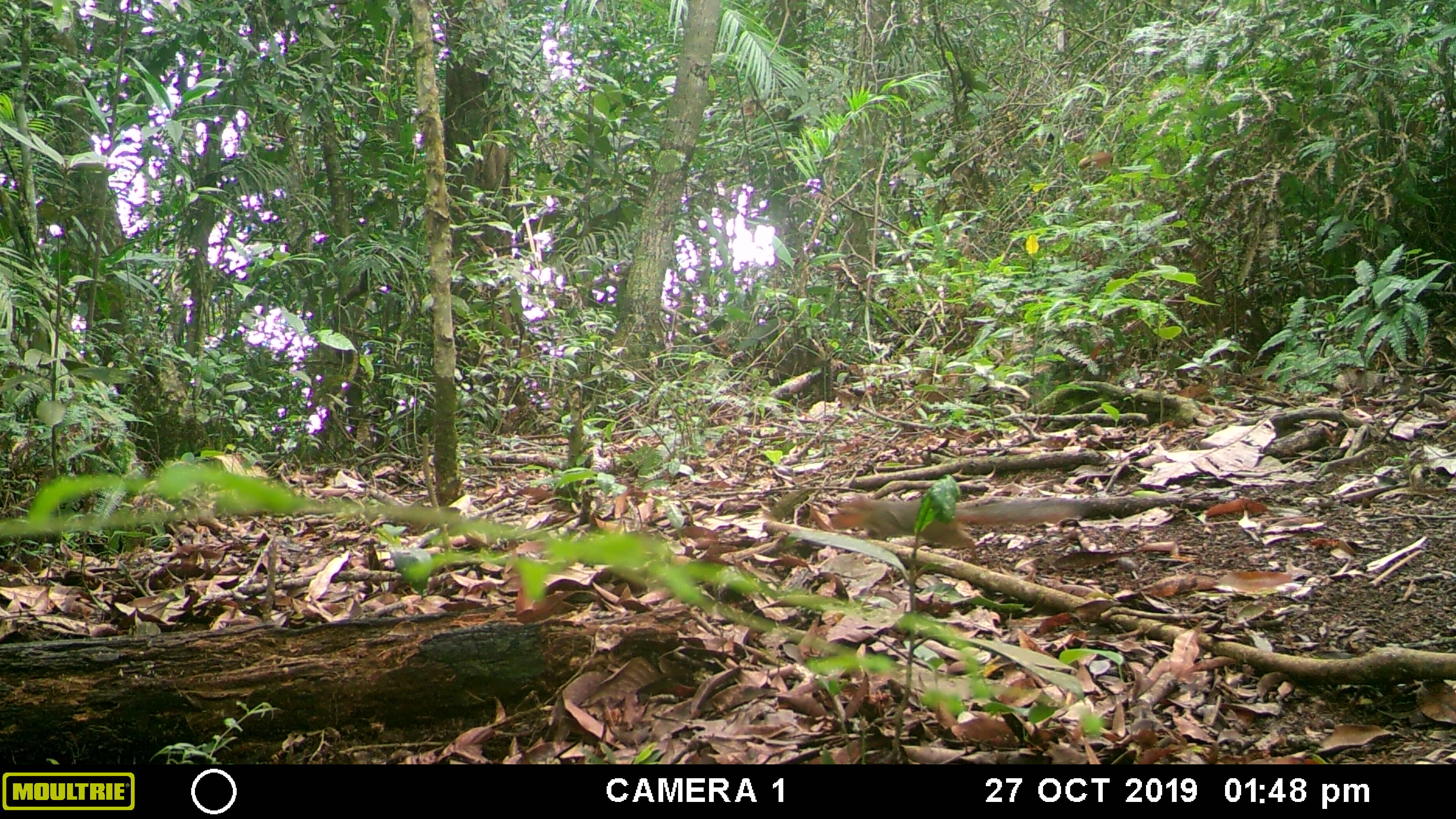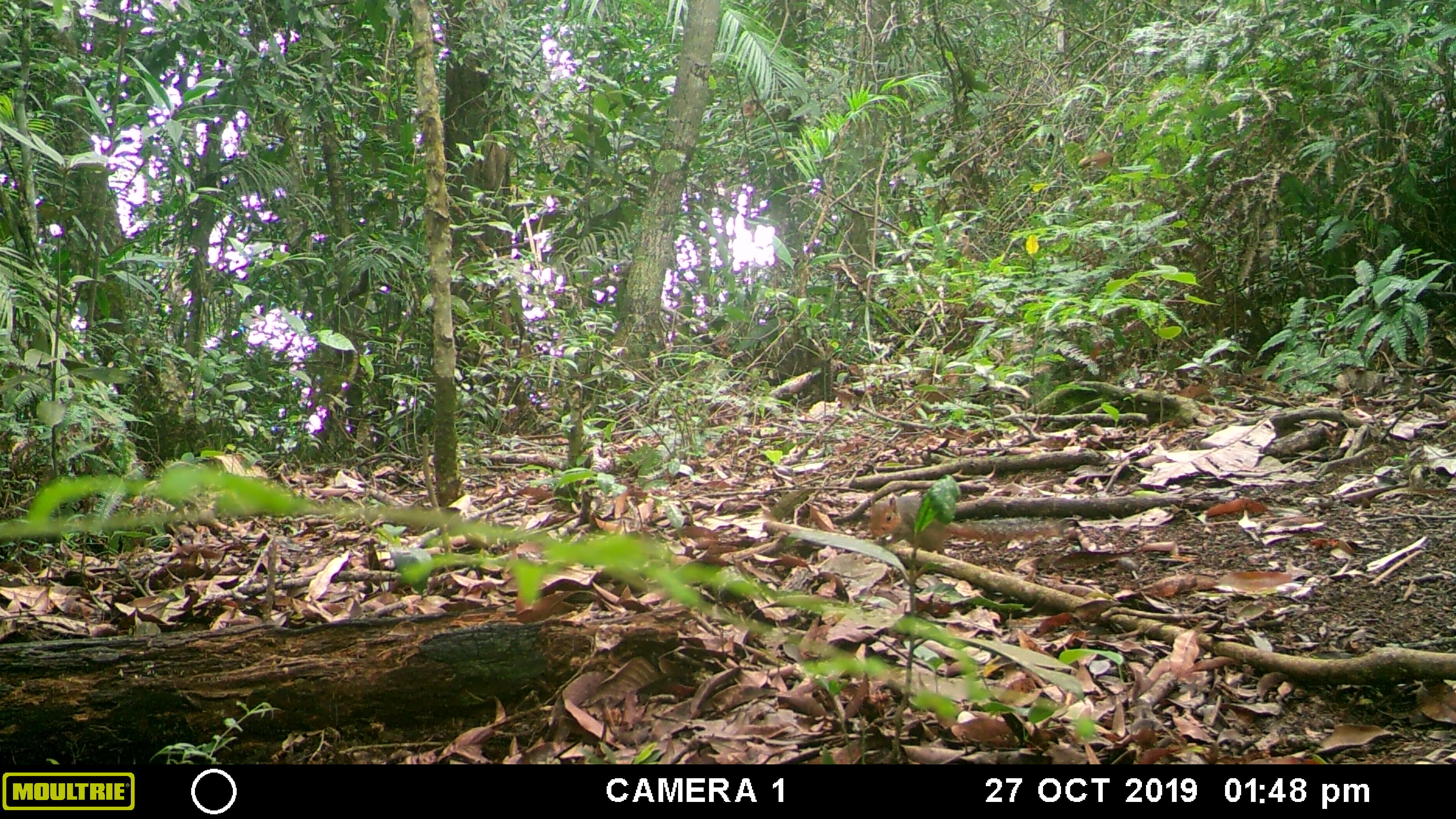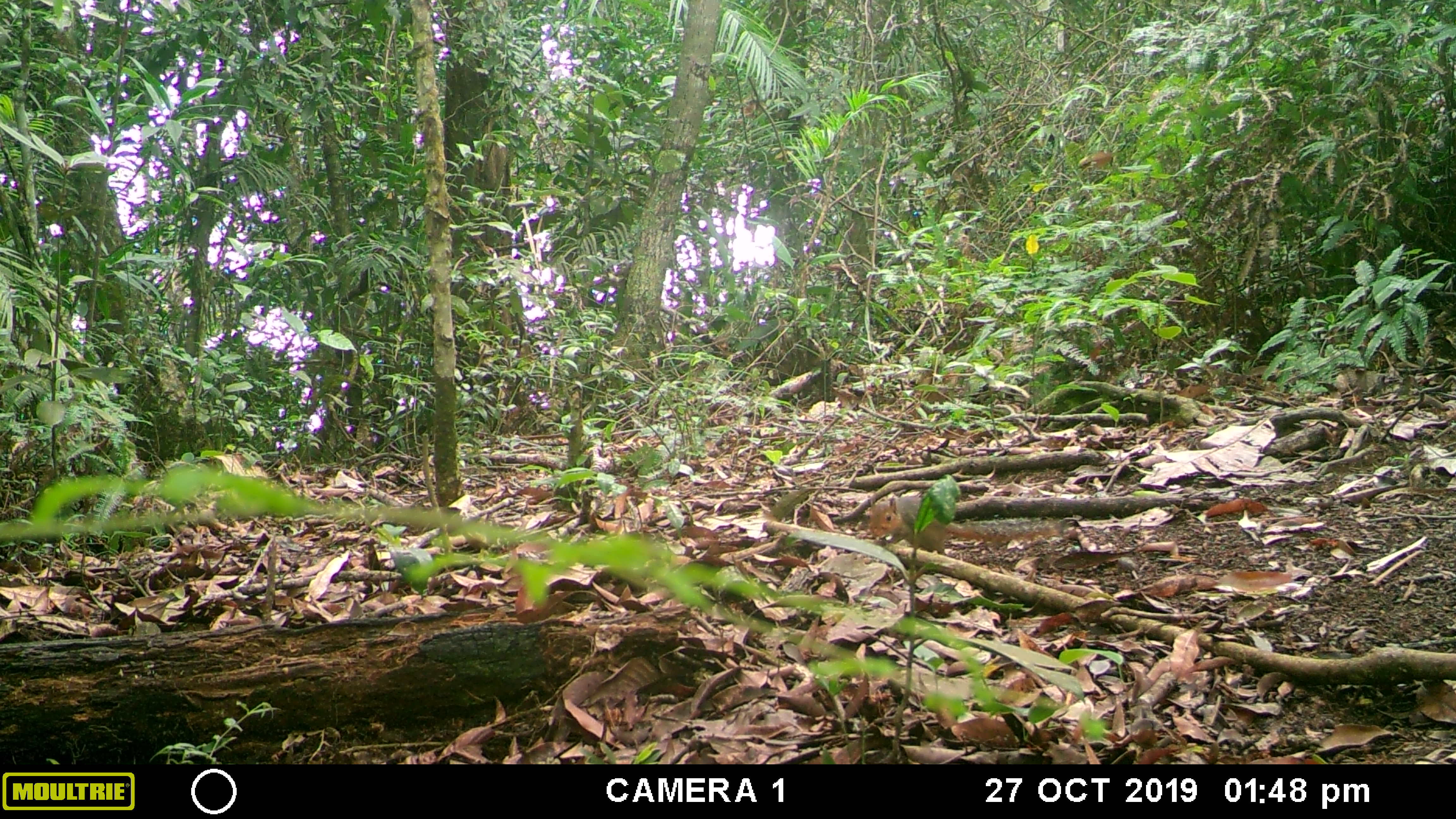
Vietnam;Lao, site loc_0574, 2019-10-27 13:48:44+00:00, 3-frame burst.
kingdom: Animalia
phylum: Chordata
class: Mammalia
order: Rodentia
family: Sciuridae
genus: Dremomys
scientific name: Dremomys rufigenis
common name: red-cheeked squirrel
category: red cheeked squirrel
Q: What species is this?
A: Red cheeked squirrel (red-cheeked squirrel) (Dremomys rufigenis).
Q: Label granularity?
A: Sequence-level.